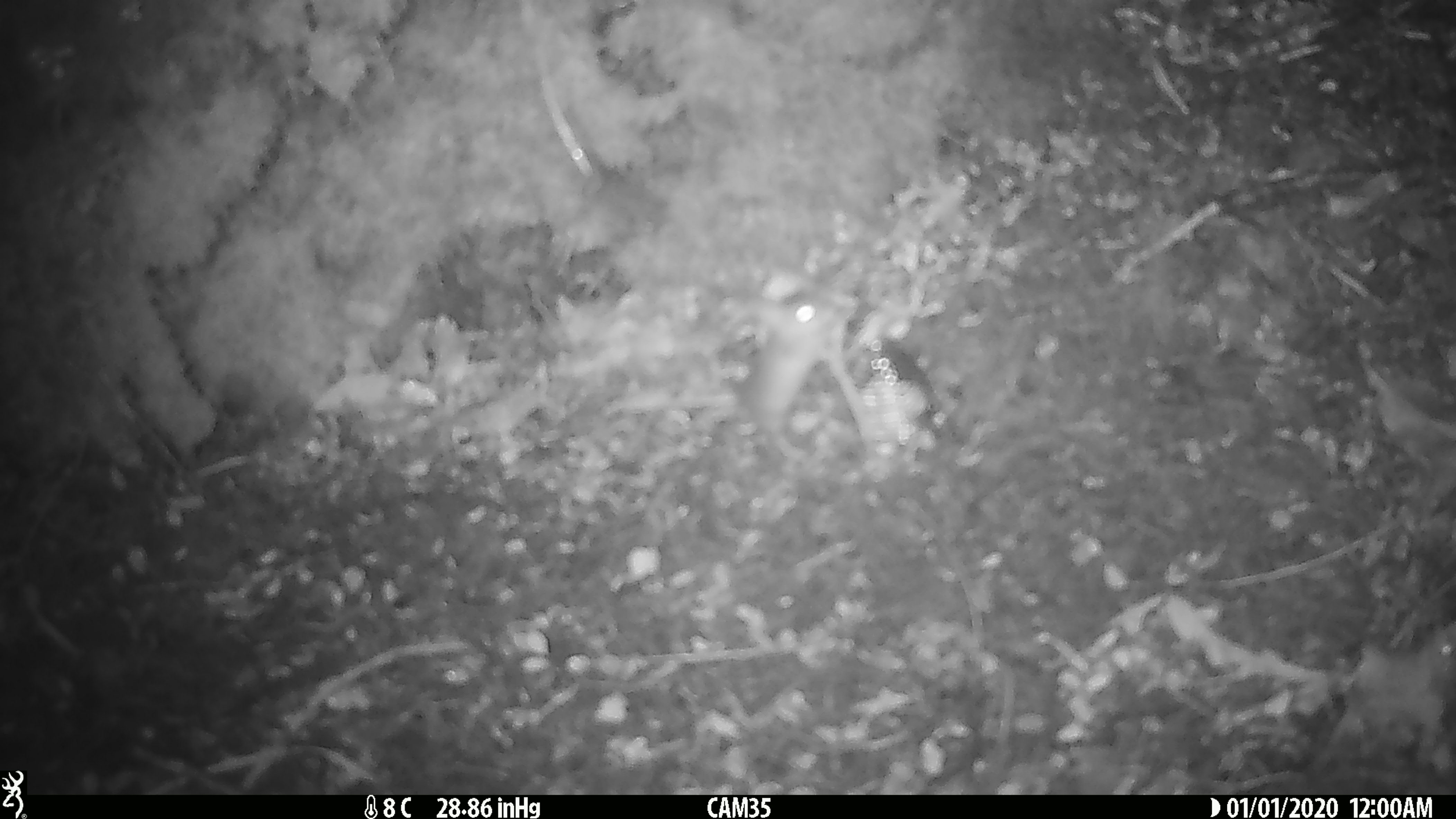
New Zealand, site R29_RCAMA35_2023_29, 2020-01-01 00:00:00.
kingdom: Animalia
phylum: Chordata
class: Mammalia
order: Rodentia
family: Muridae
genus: Mus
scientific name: Mus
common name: mouse